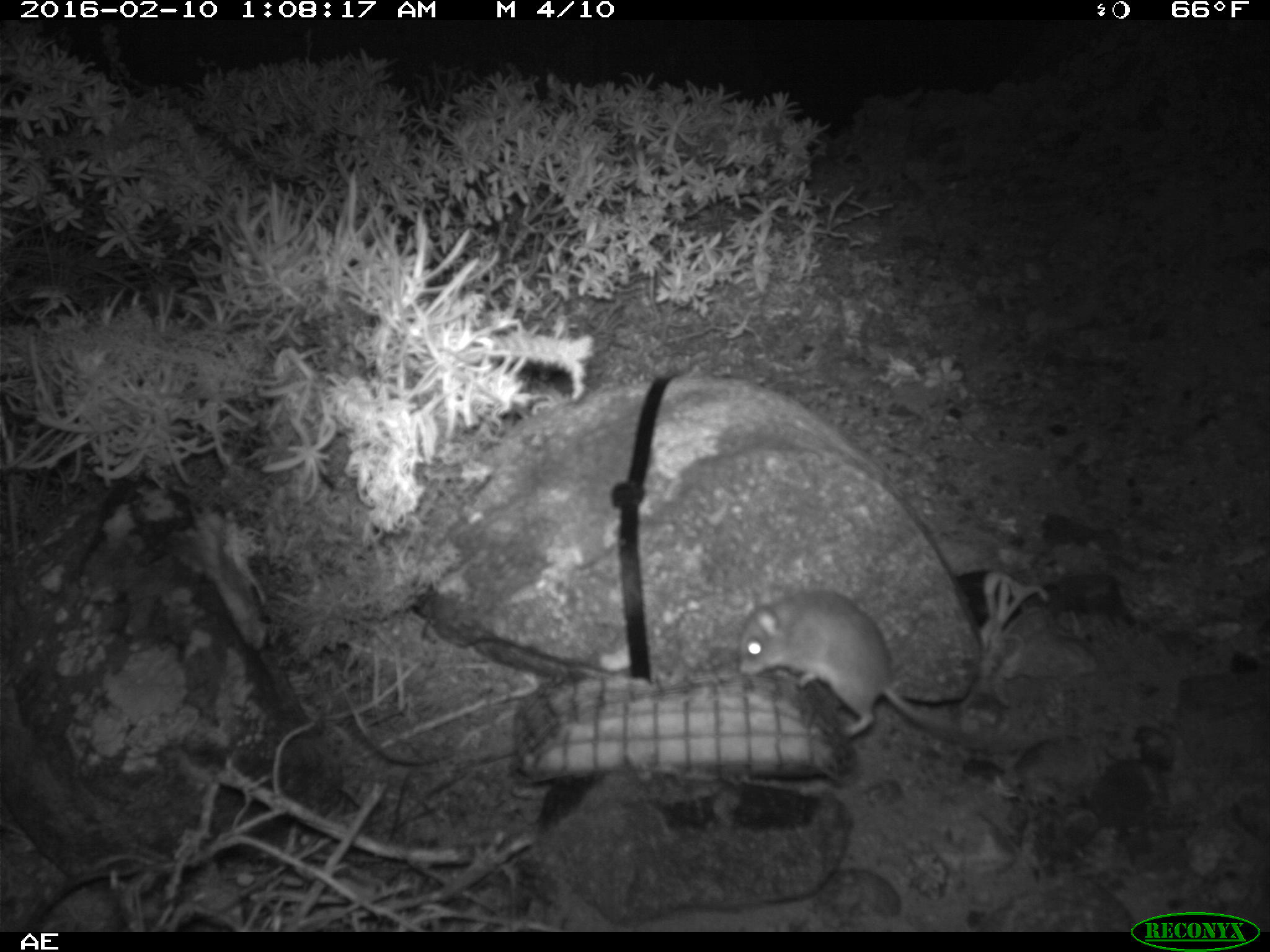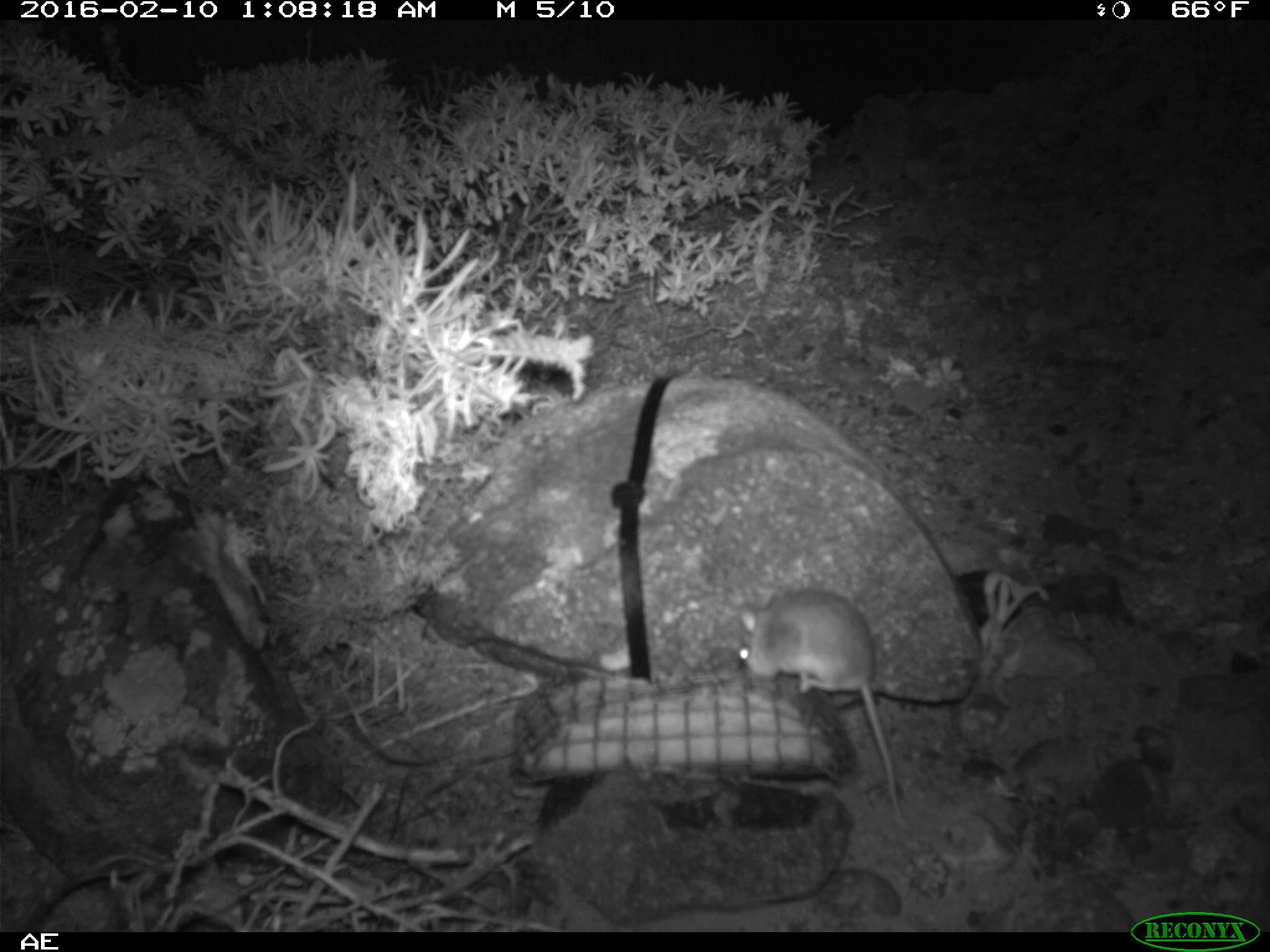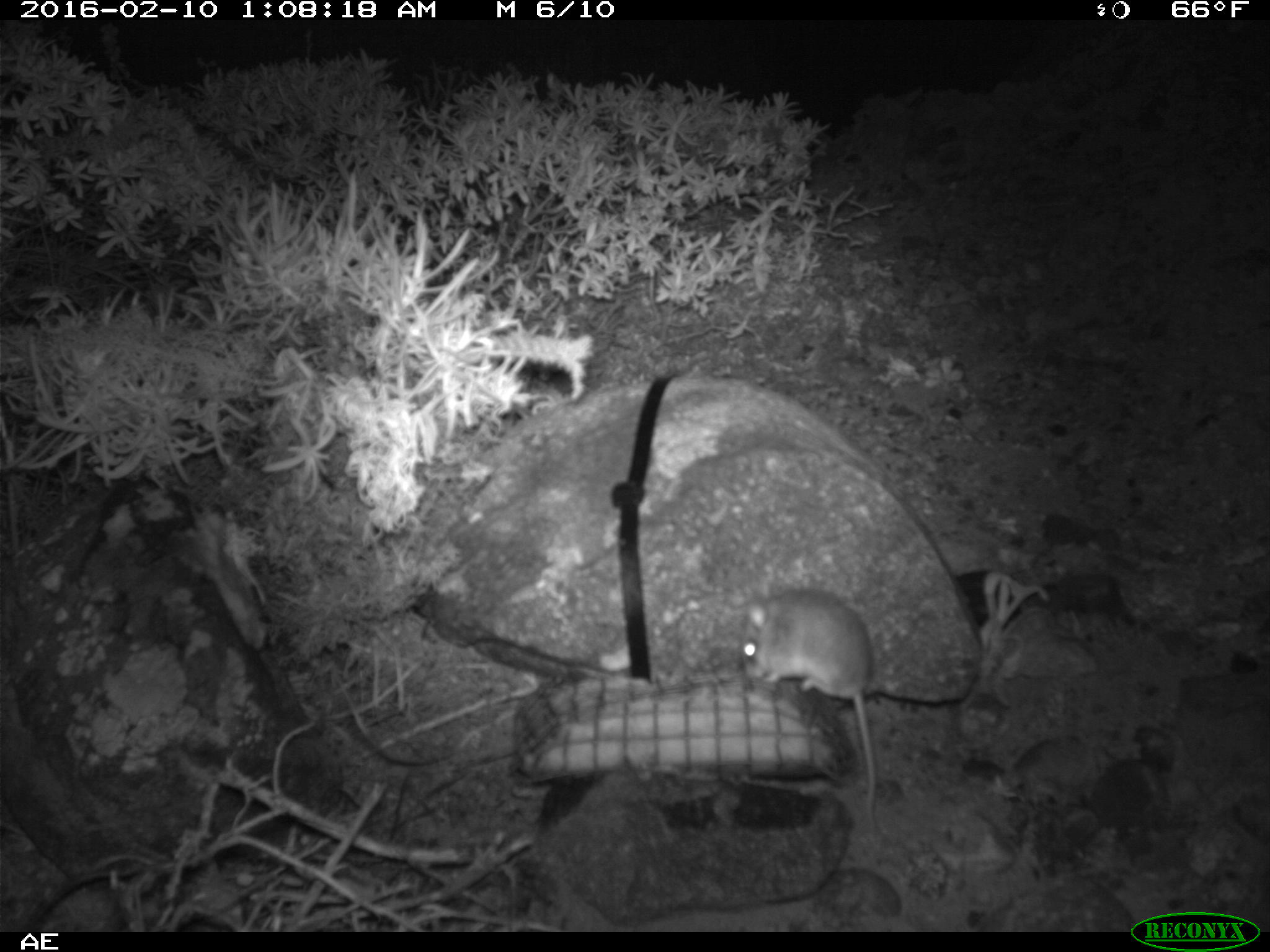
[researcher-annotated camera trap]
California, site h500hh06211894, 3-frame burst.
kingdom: Animalia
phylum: Chordata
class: Mammalia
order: Rodentia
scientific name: Rodentia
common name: rodent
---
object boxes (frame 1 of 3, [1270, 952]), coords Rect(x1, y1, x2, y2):
rodent: Rect(735, 589, 1016, 754)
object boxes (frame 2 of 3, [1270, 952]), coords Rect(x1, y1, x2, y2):
rodent: Rect(738, 586, 907, 828)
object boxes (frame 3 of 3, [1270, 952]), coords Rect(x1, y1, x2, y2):
rodent: Rect(739, 587, 895, 844)